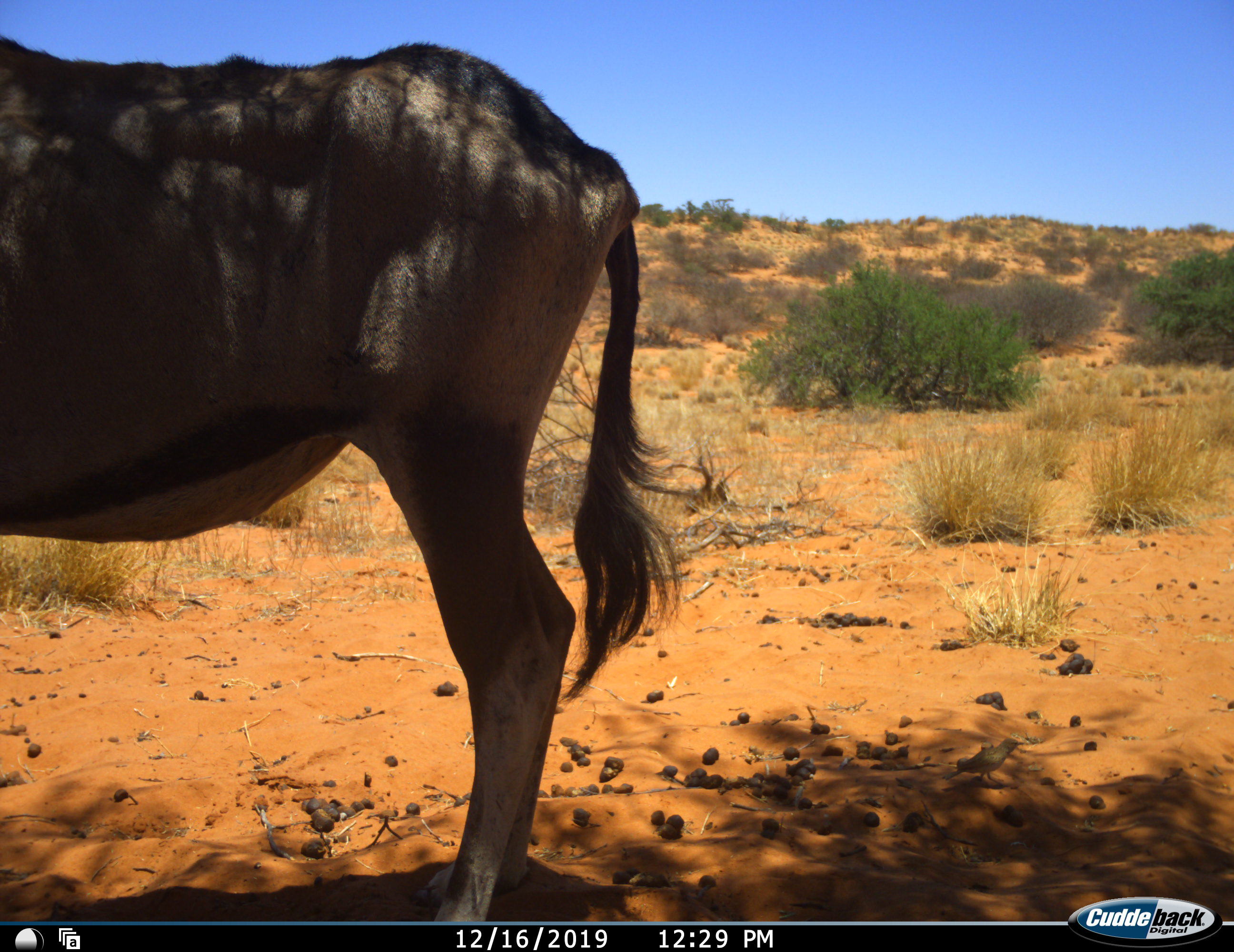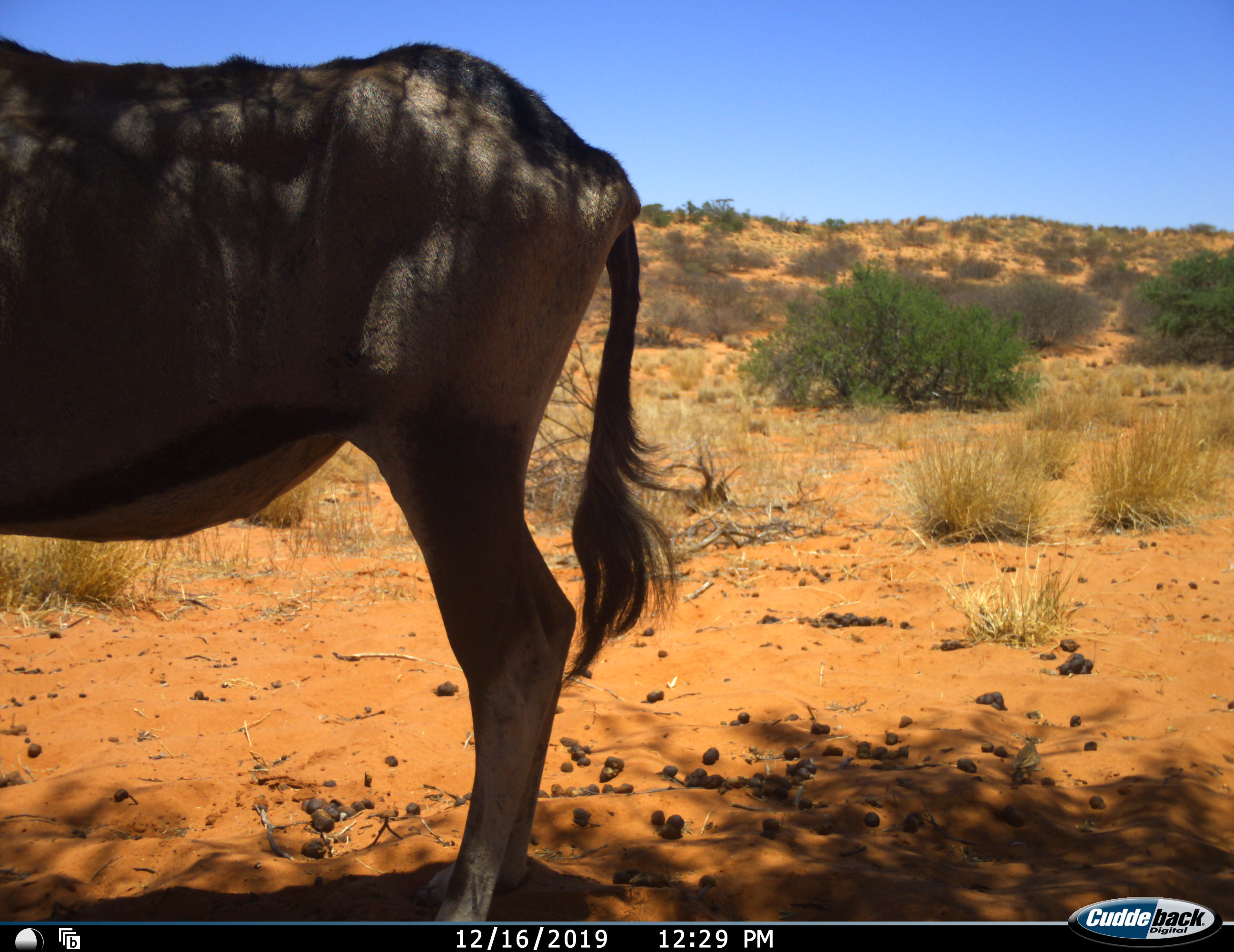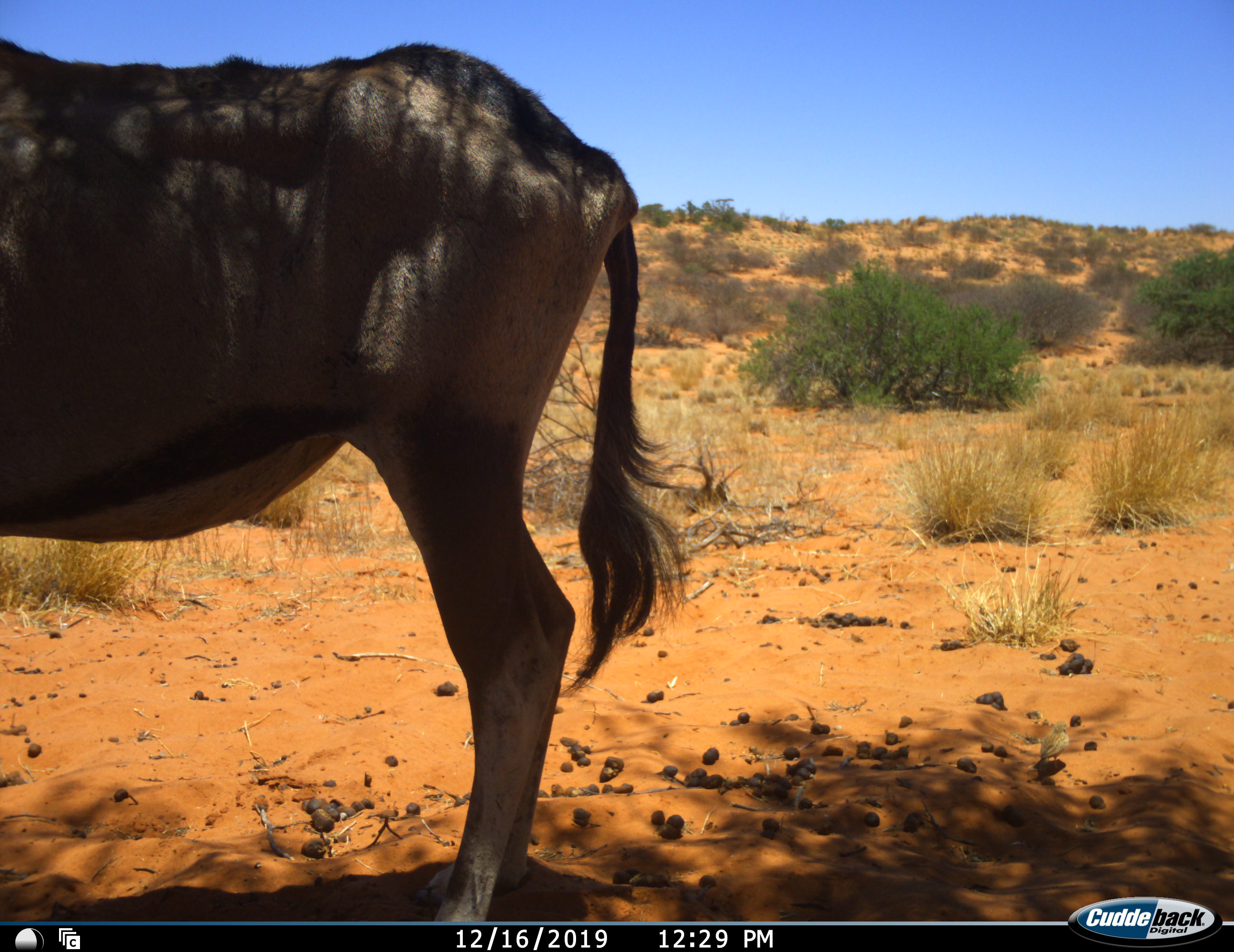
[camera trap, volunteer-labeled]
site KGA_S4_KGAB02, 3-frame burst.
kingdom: Animalia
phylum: Chordata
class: Mammalia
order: Artiodactyla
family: Bovidae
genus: Oryx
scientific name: Oryx gazella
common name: gemsbok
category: oryx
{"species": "oryx (gemsbok) (Oryx gazella)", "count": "1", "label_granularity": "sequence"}